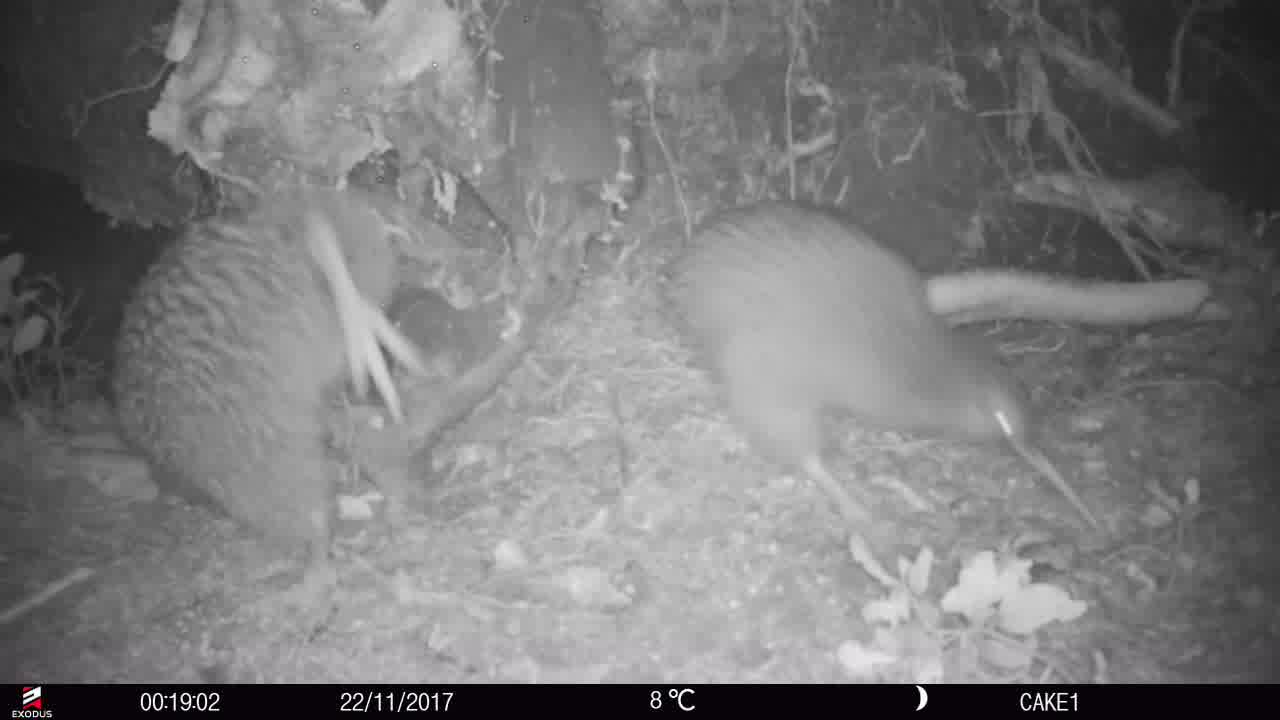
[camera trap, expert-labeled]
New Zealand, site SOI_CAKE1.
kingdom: Animalia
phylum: Chordata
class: Aves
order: Apterygiformes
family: Apterygidae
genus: Apteryx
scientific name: Apteryx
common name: kiwi